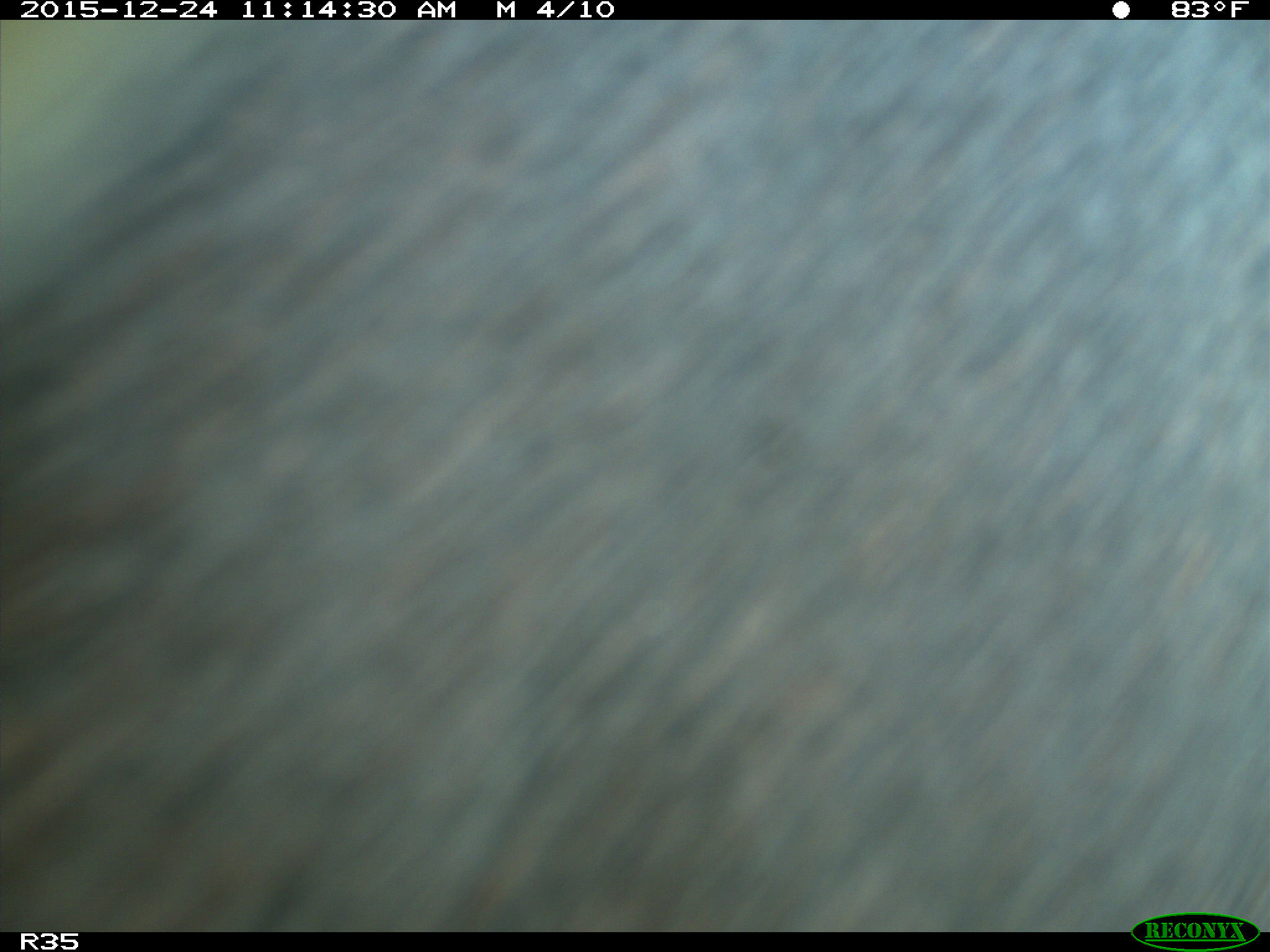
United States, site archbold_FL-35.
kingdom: Animalia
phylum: Chordata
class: Mammalia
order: Artiodactyla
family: Bovidae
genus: Bos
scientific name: Bos taurus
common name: domestic cow